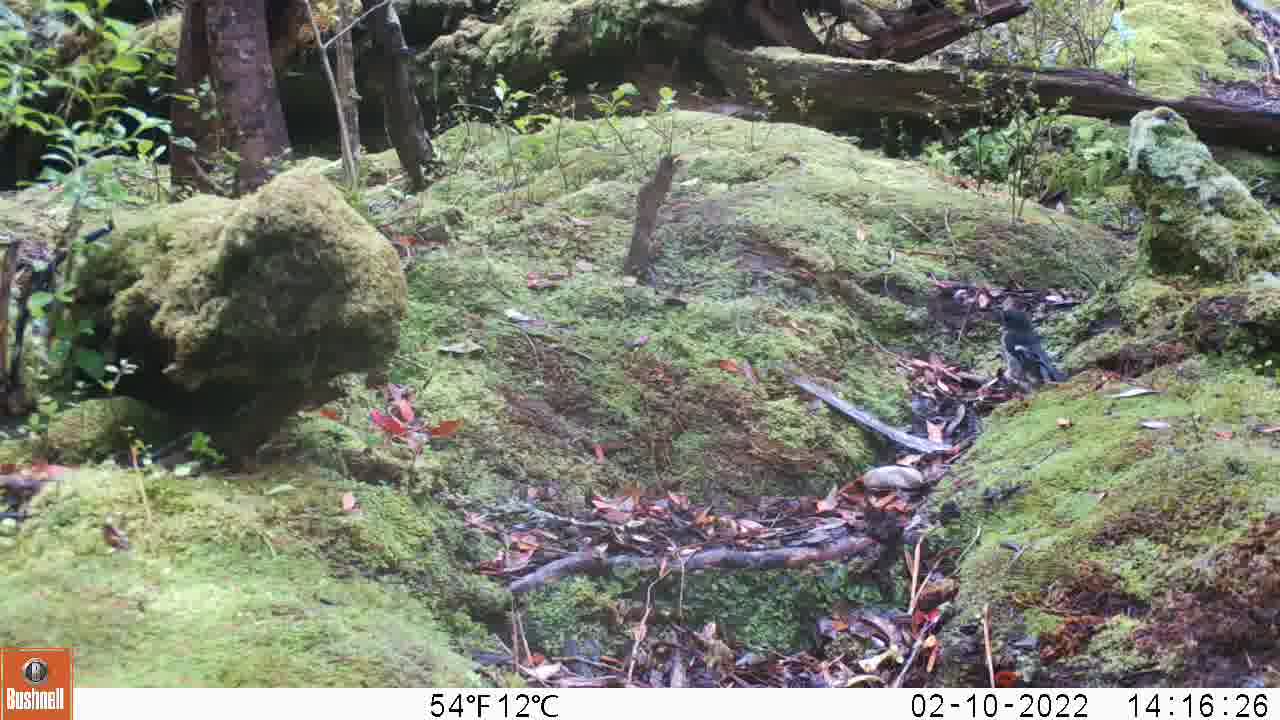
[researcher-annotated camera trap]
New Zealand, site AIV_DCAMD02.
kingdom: Animalia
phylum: Chordata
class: Aves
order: Passeriformes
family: Petroicidae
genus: Petroica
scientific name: Petroica macrocephala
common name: tomtit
Tomtit (Petroica macrocephala).